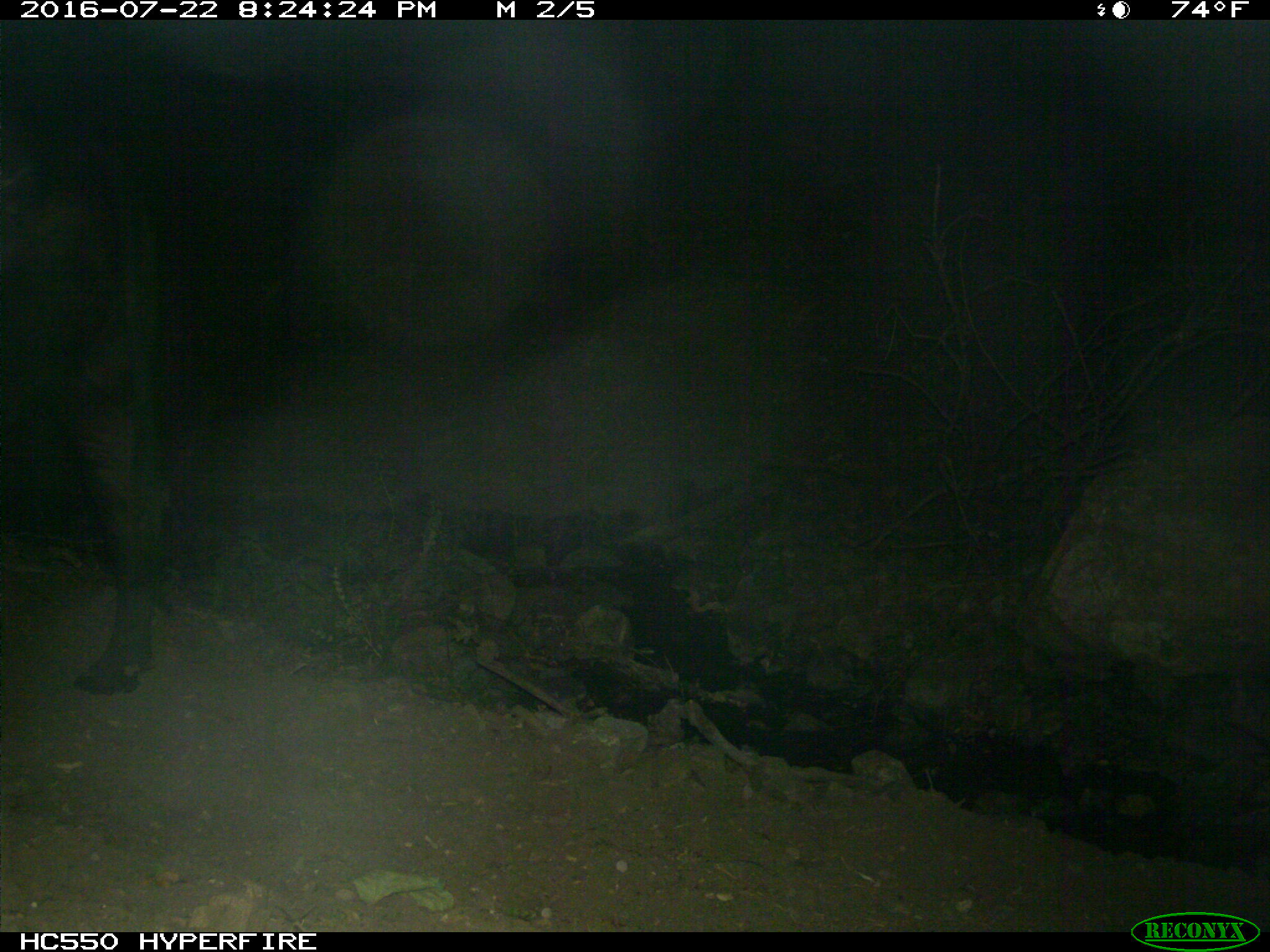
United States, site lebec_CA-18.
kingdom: Animalia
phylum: Chordata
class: Mammalia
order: Artiodactyla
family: Bovidae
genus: Bos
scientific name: Bos taurus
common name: domestic cow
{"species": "Bos taurus (domestic cow)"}